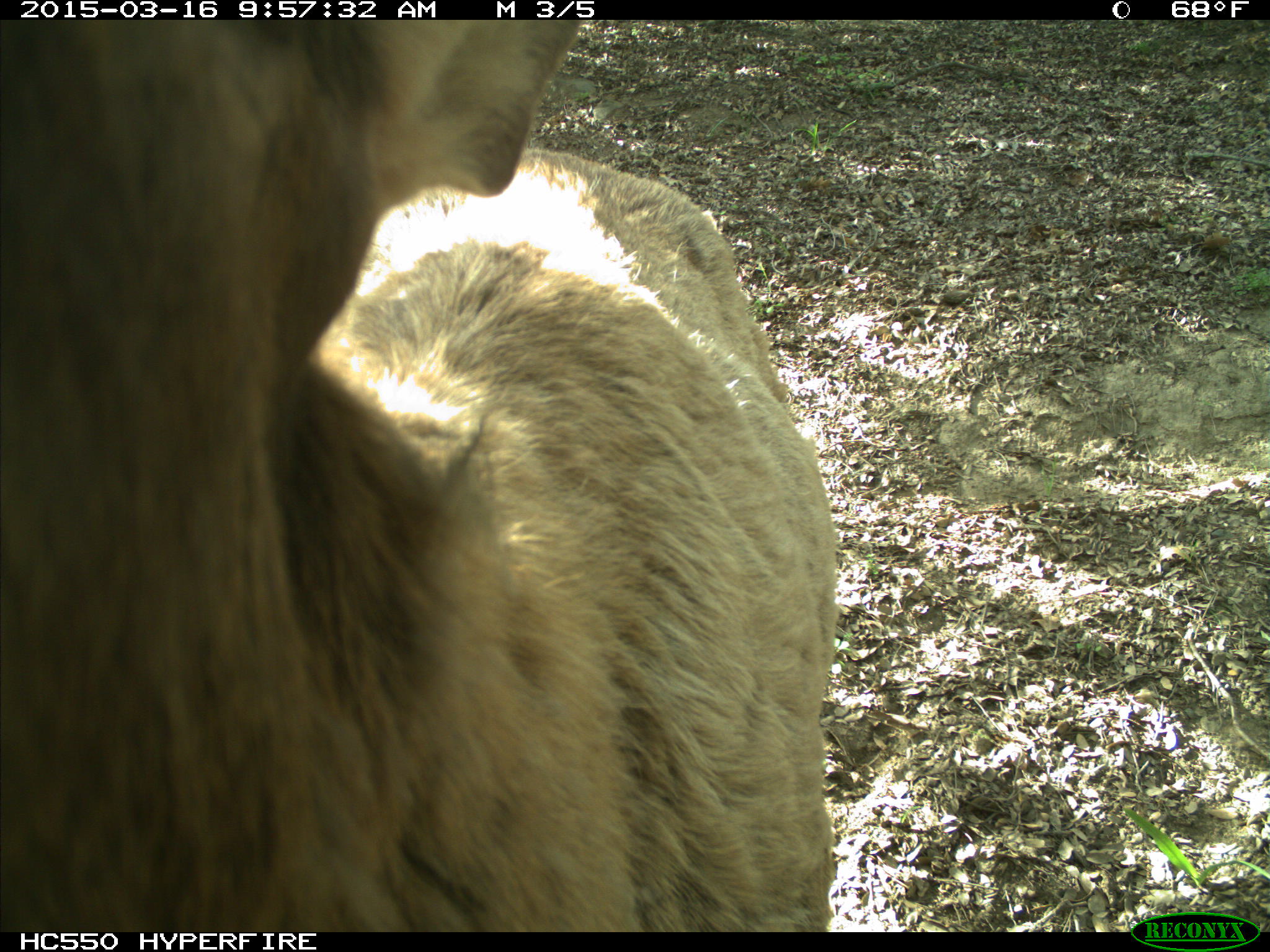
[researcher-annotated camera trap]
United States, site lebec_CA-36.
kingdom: Animalia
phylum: Chordata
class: Mammalia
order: Artiodactyla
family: Cervidae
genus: Cervus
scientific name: Cervus canadensis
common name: elk